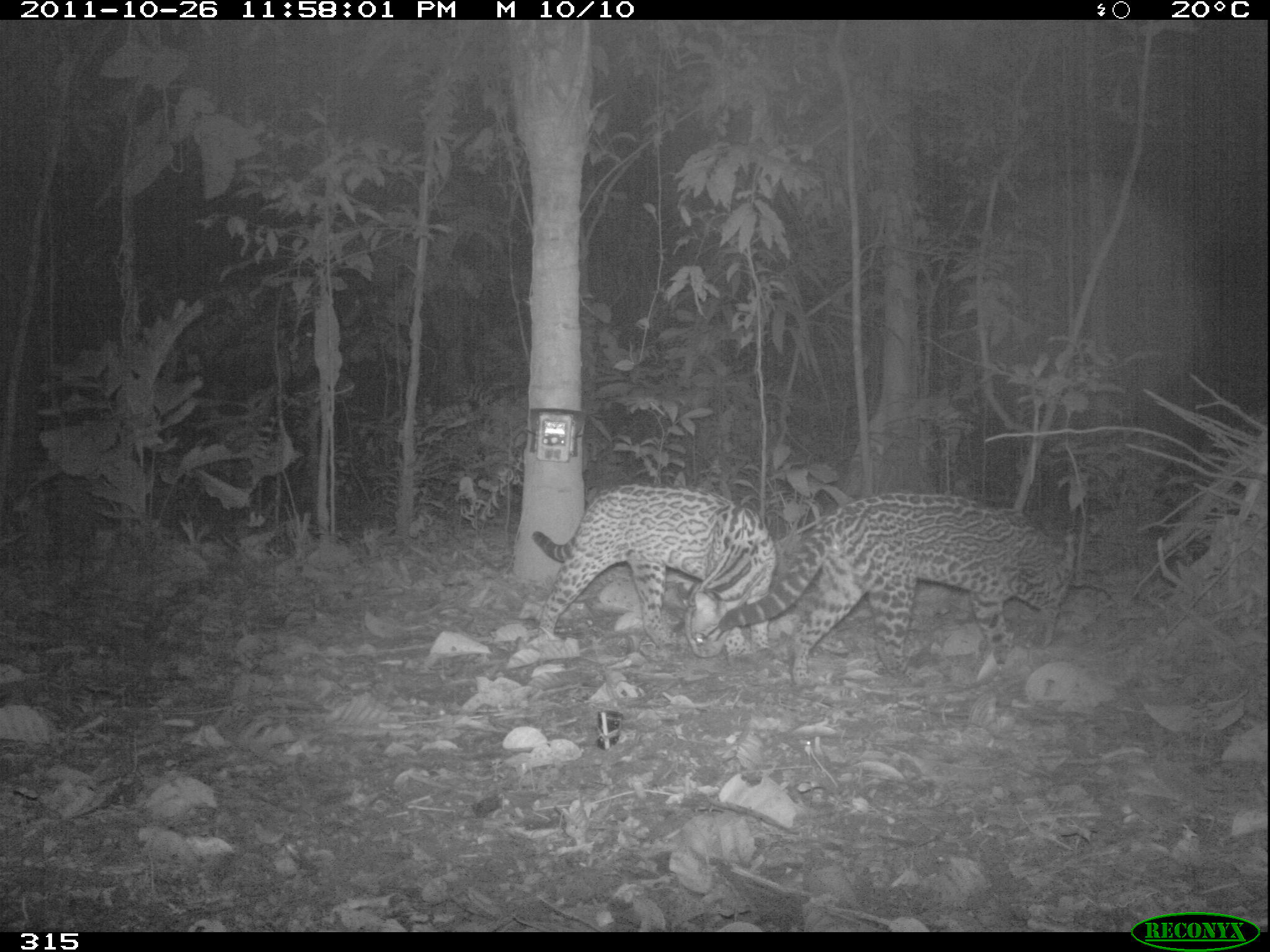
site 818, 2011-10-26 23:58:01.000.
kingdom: Animalia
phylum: Chordata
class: Mammalia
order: Carnivora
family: Felidae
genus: Leopardus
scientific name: Leopardus pardalis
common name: ocelot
Leopardus pardalis (ocelot).